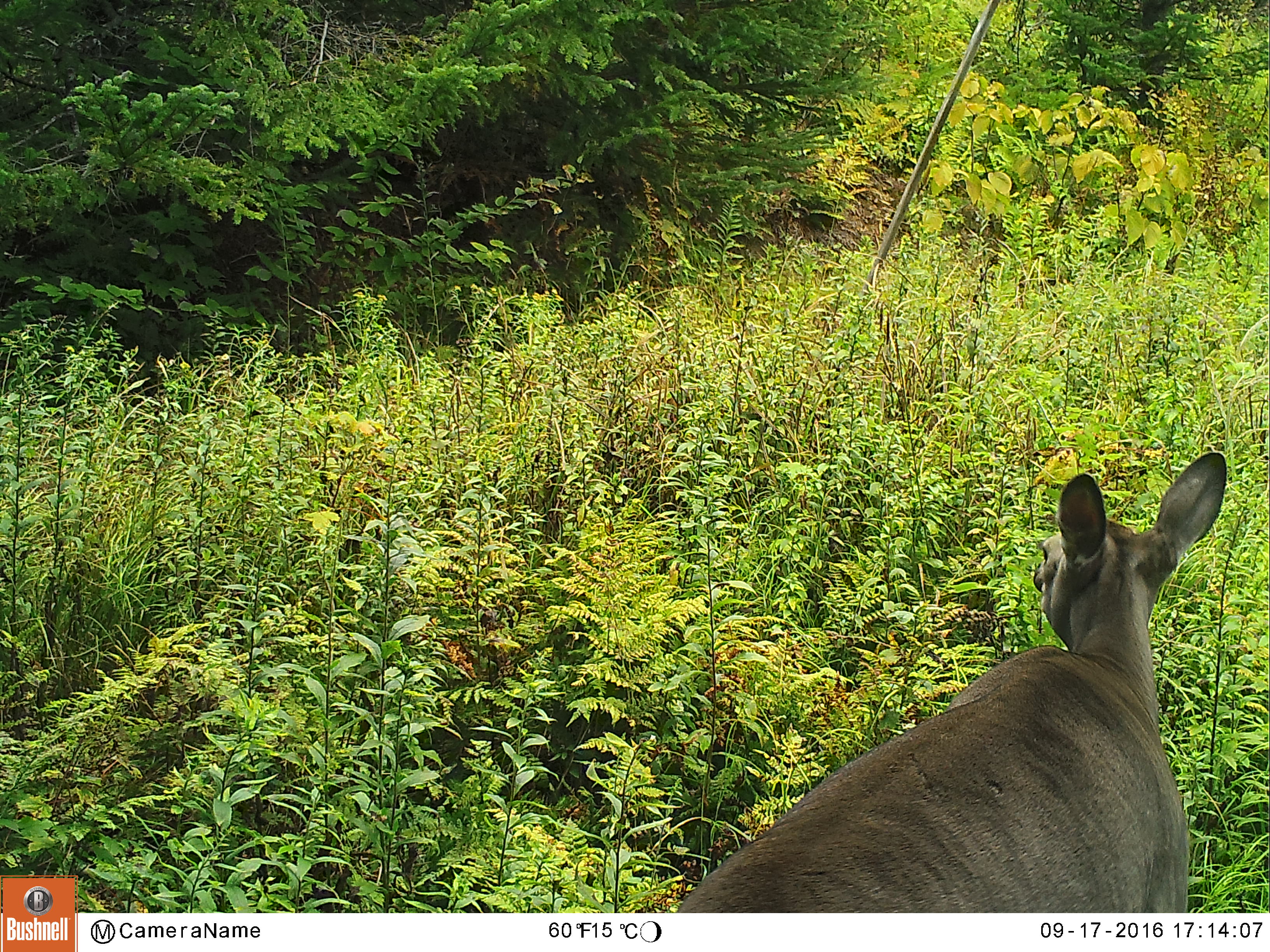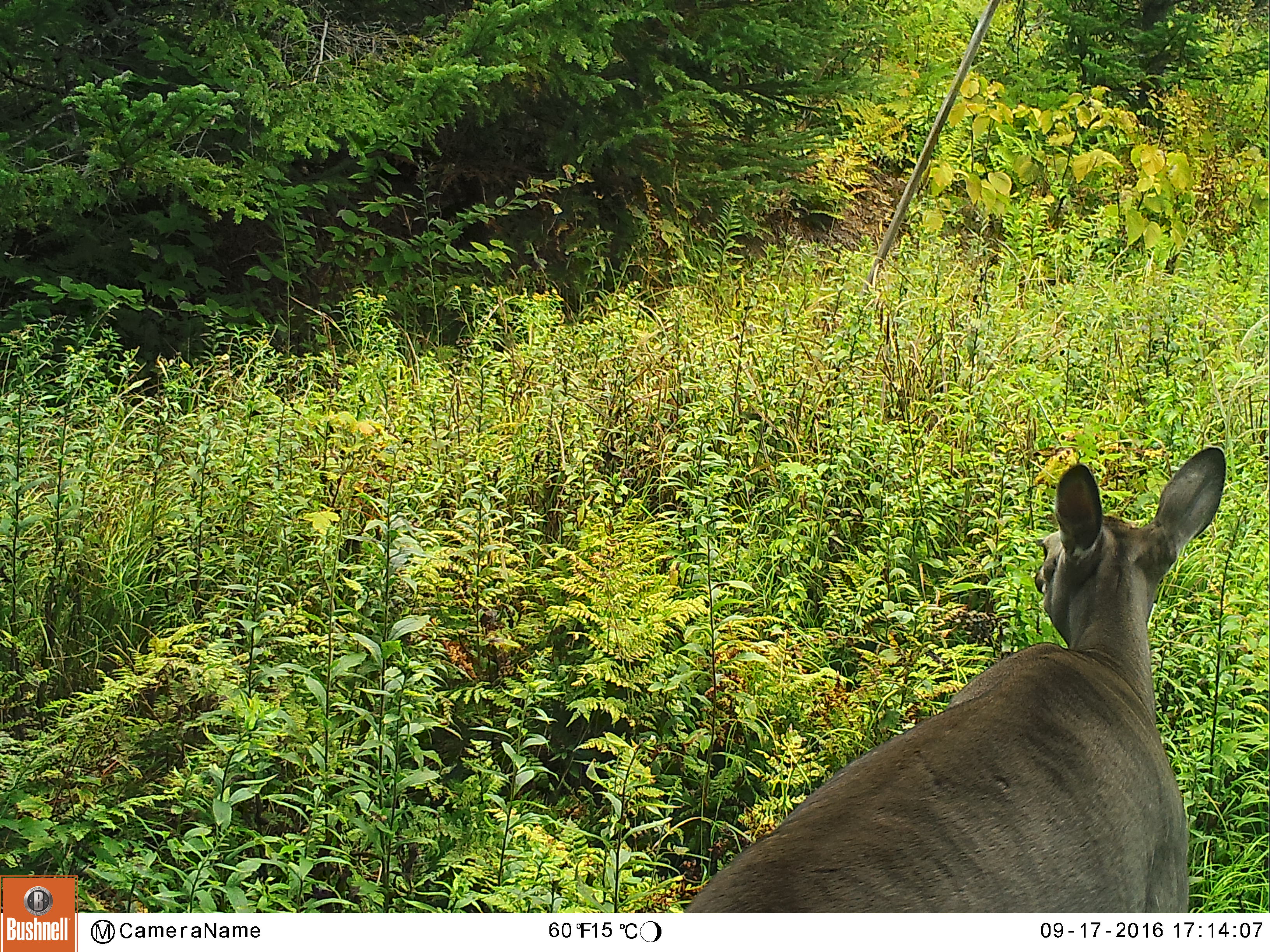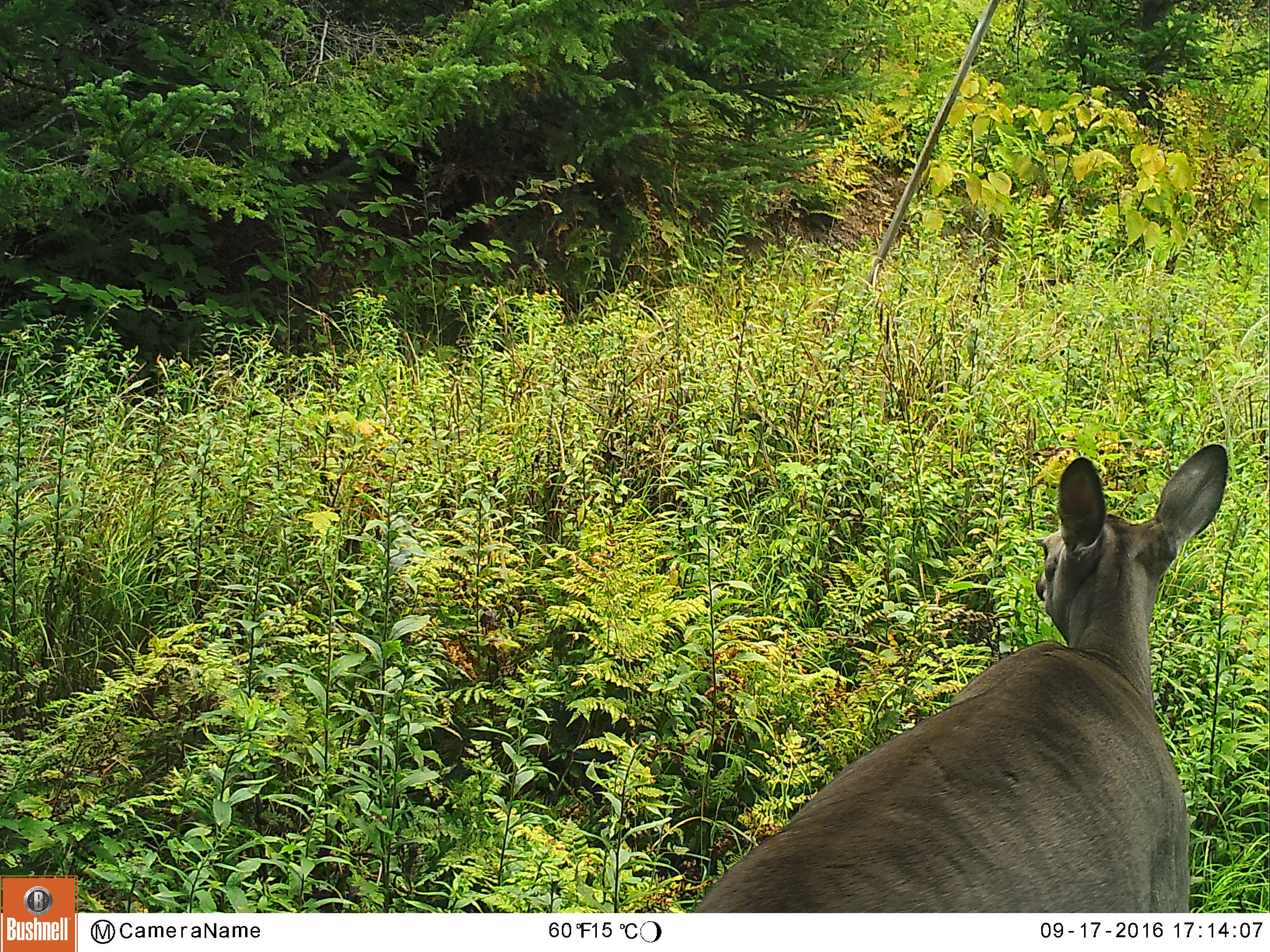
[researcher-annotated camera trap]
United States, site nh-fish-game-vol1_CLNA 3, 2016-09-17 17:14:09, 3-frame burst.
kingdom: Animalia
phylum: Chordata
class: Mammalia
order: Artiodactyla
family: Cervidae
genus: Odocoileus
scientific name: Odocoileus virginianus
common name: white-tailed deer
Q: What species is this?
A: White-tailed deer (Odocoileus virginianus).